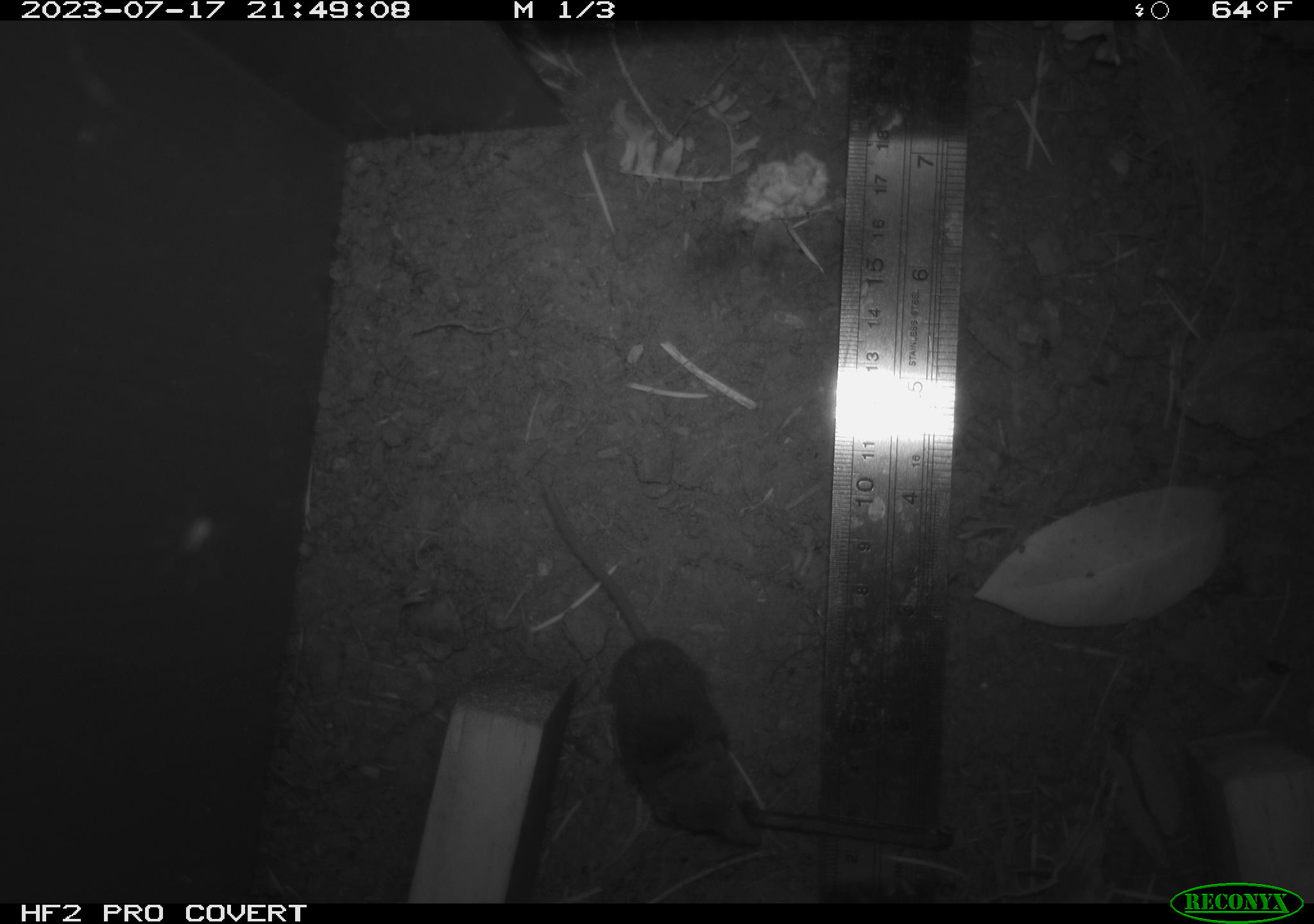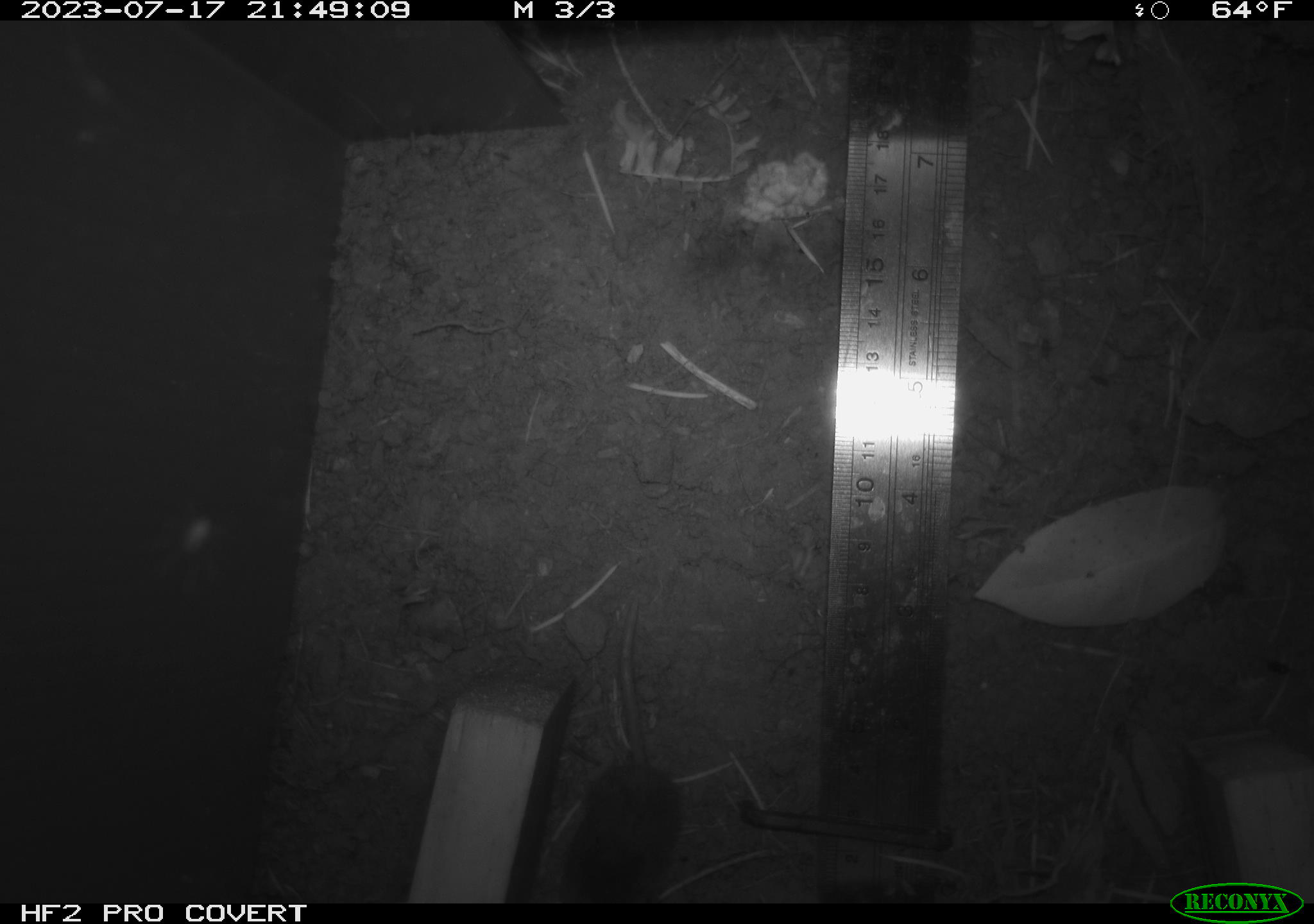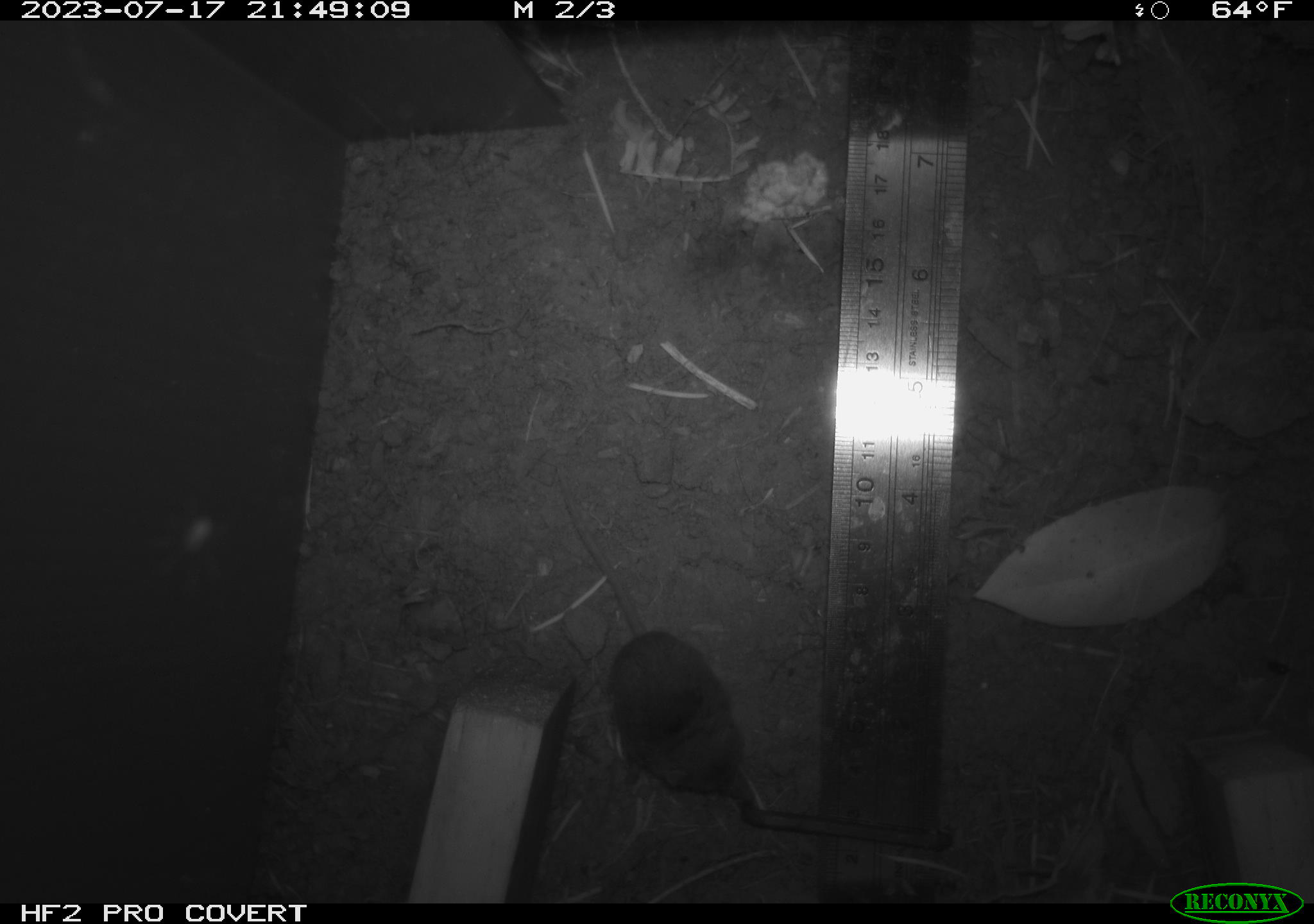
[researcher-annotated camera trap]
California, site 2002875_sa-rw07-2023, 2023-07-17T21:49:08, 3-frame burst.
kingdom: Animalia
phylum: Chordata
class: Mammalia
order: Eulipotyphla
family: Soricidae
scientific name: Soricidae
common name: shrews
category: soricidae family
Soricidae family (shrews) (Soricidae).